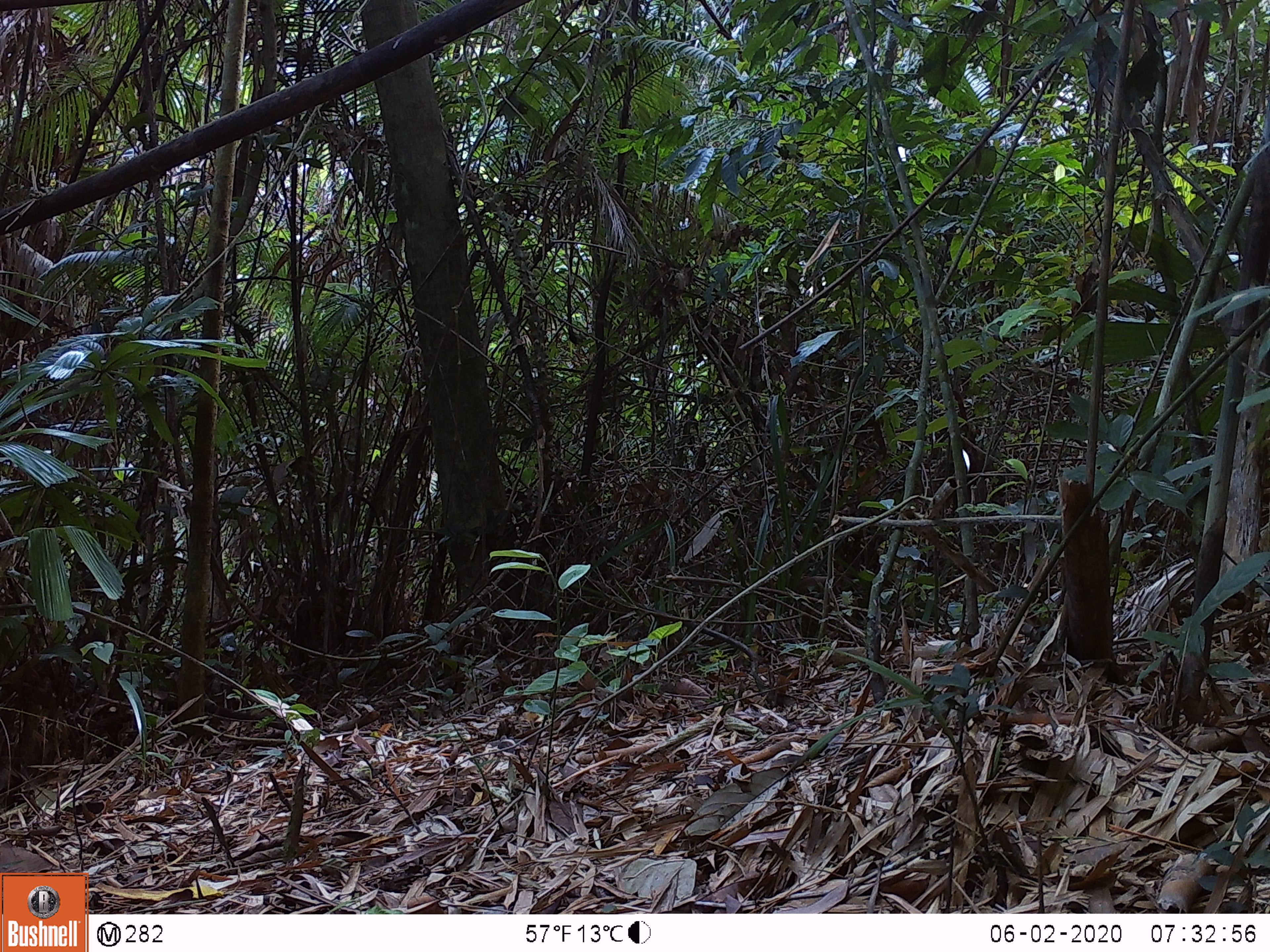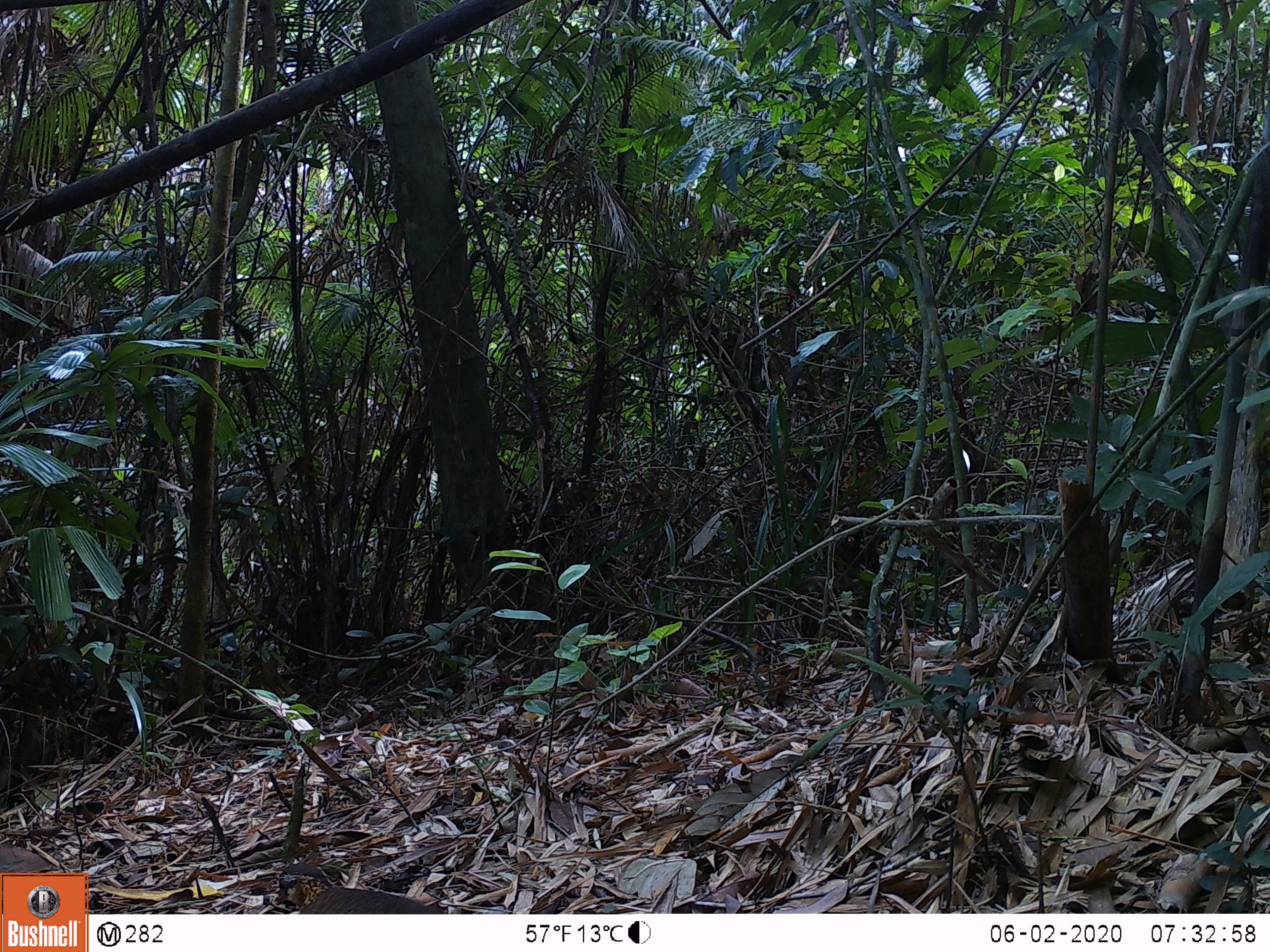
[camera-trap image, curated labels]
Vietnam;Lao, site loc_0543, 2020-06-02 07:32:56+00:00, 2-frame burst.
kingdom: Animalia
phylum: Chordata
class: Aves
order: Galliformes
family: Phasianidae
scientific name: Phasianidae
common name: partridge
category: unidentified partridge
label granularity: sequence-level